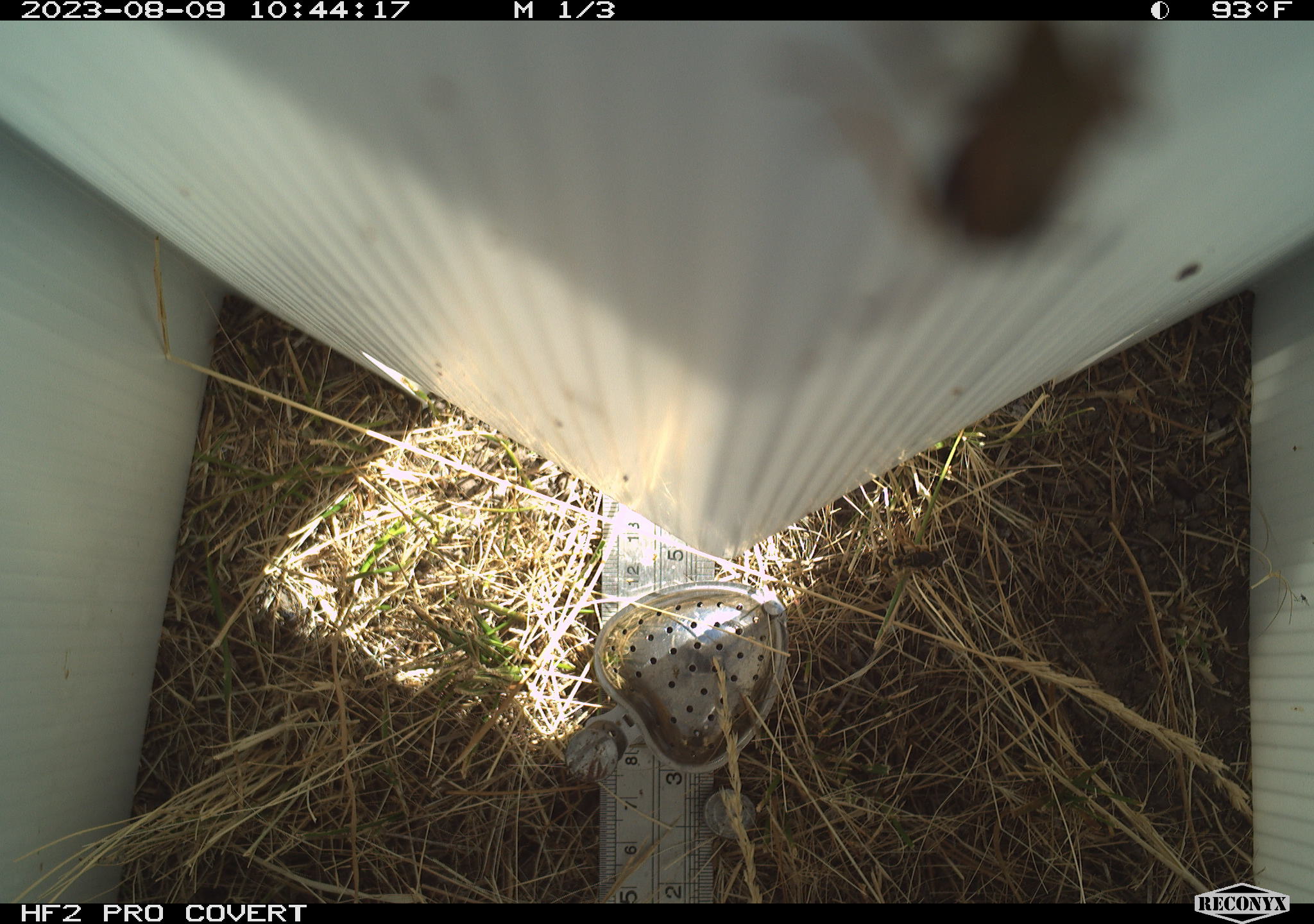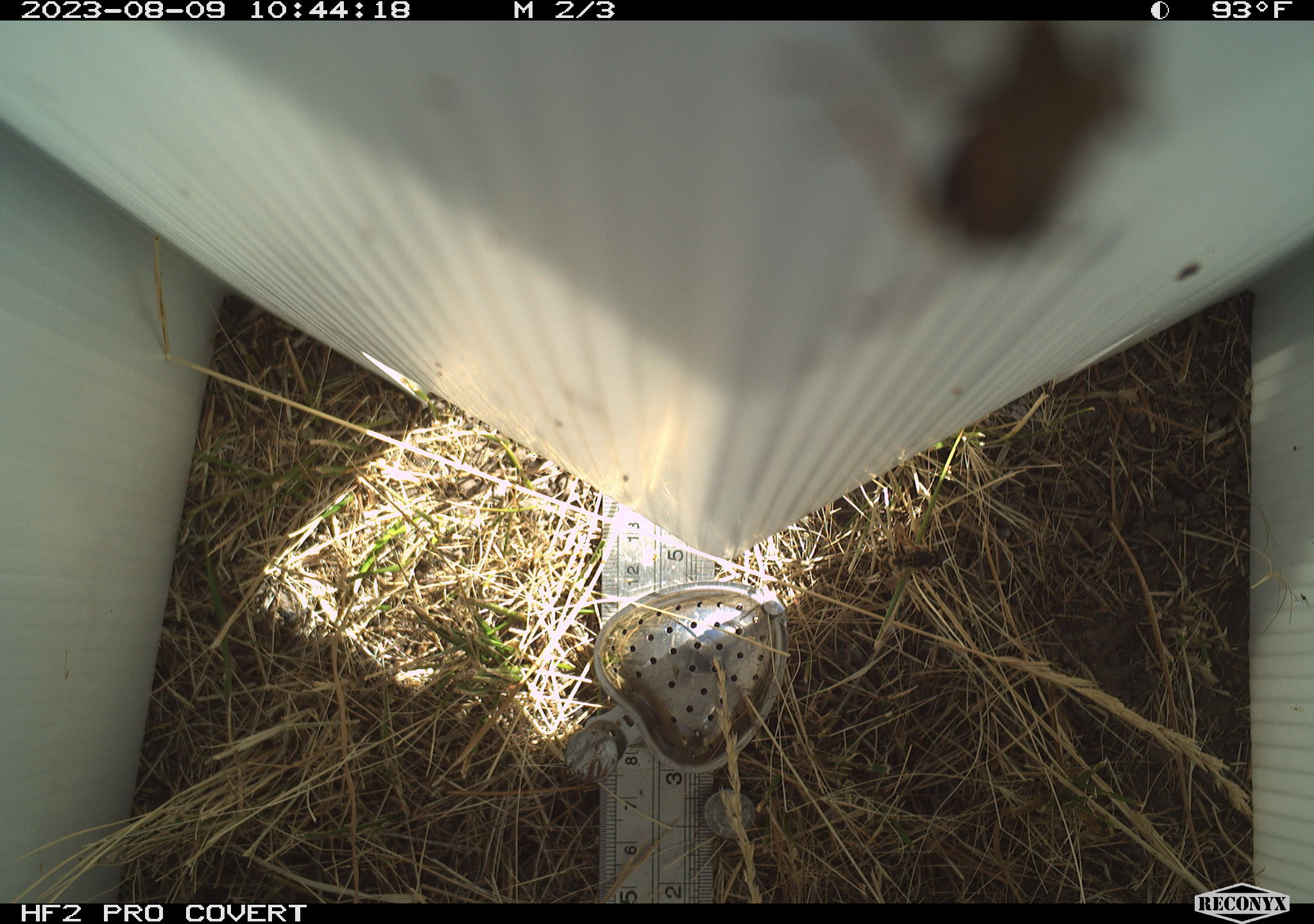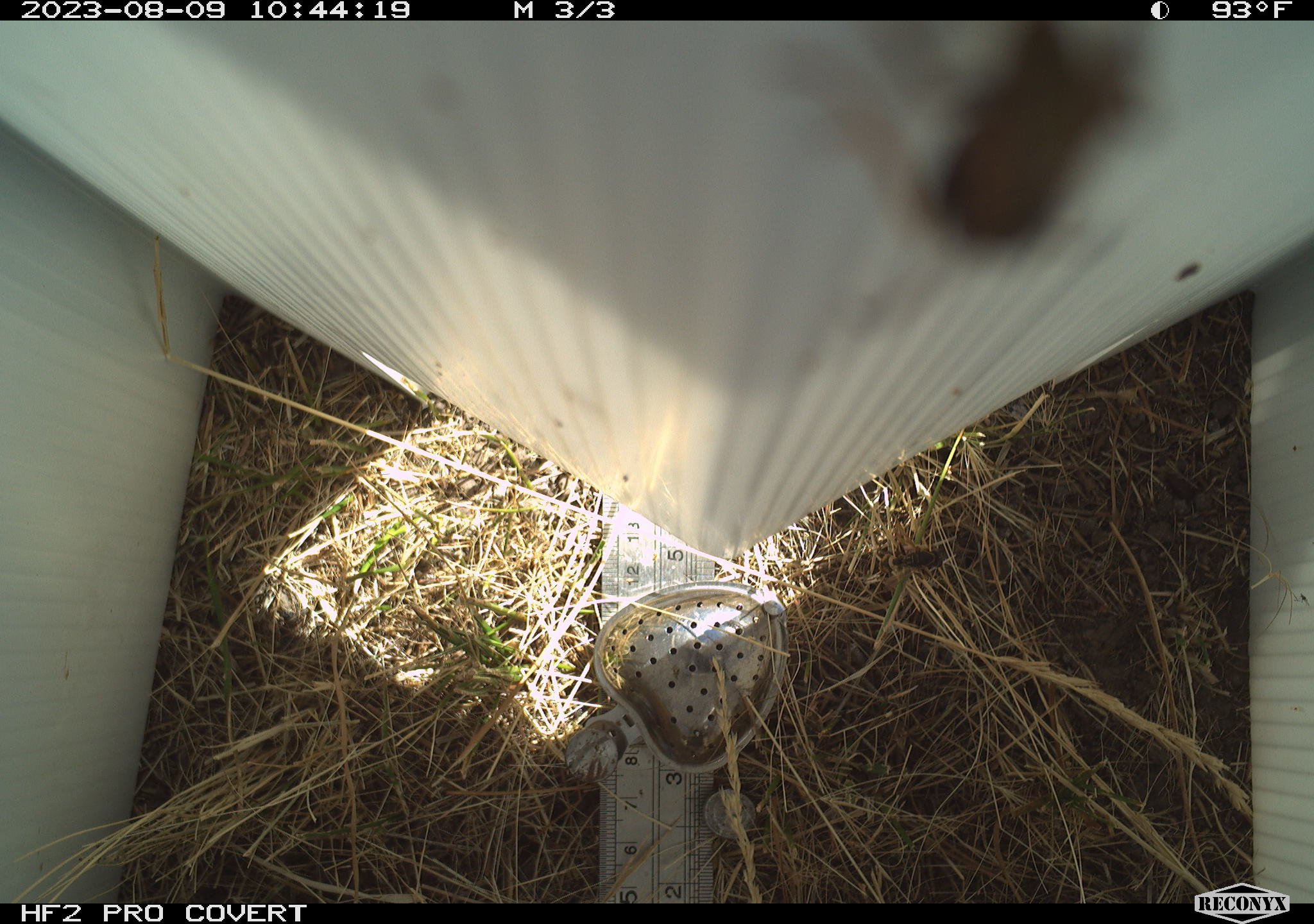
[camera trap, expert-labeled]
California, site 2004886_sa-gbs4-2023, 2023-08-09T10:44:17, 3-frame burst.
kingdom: Animalia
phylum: Arthropoda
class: Insecta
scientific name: Insecta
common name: insect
Insect (Insecta).